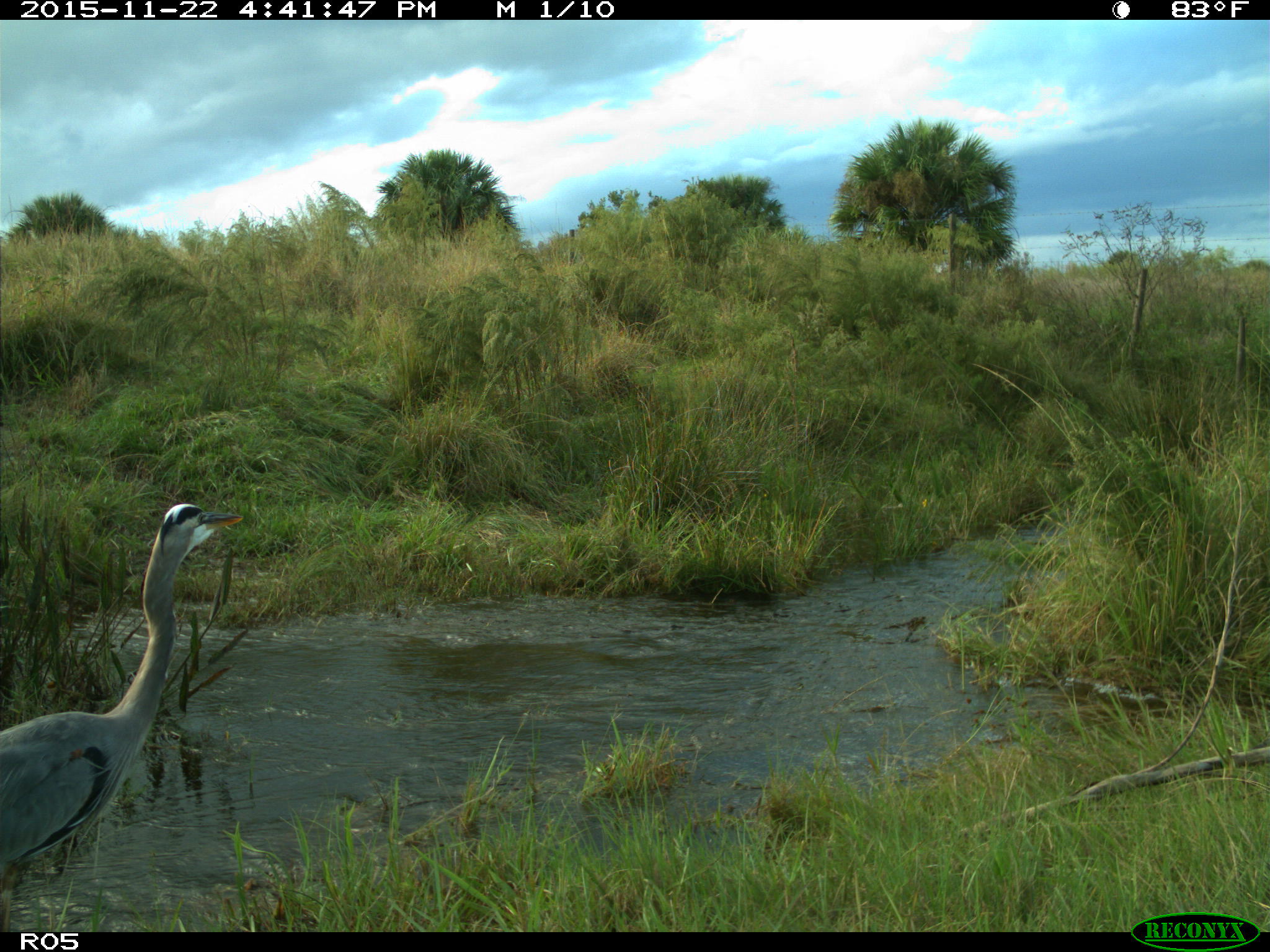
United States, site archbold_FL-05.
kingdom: Animalia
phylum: Chordata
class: Aves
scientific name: Aves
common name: birds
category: unidentified bird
Unidentified bird (birds) (Aves).